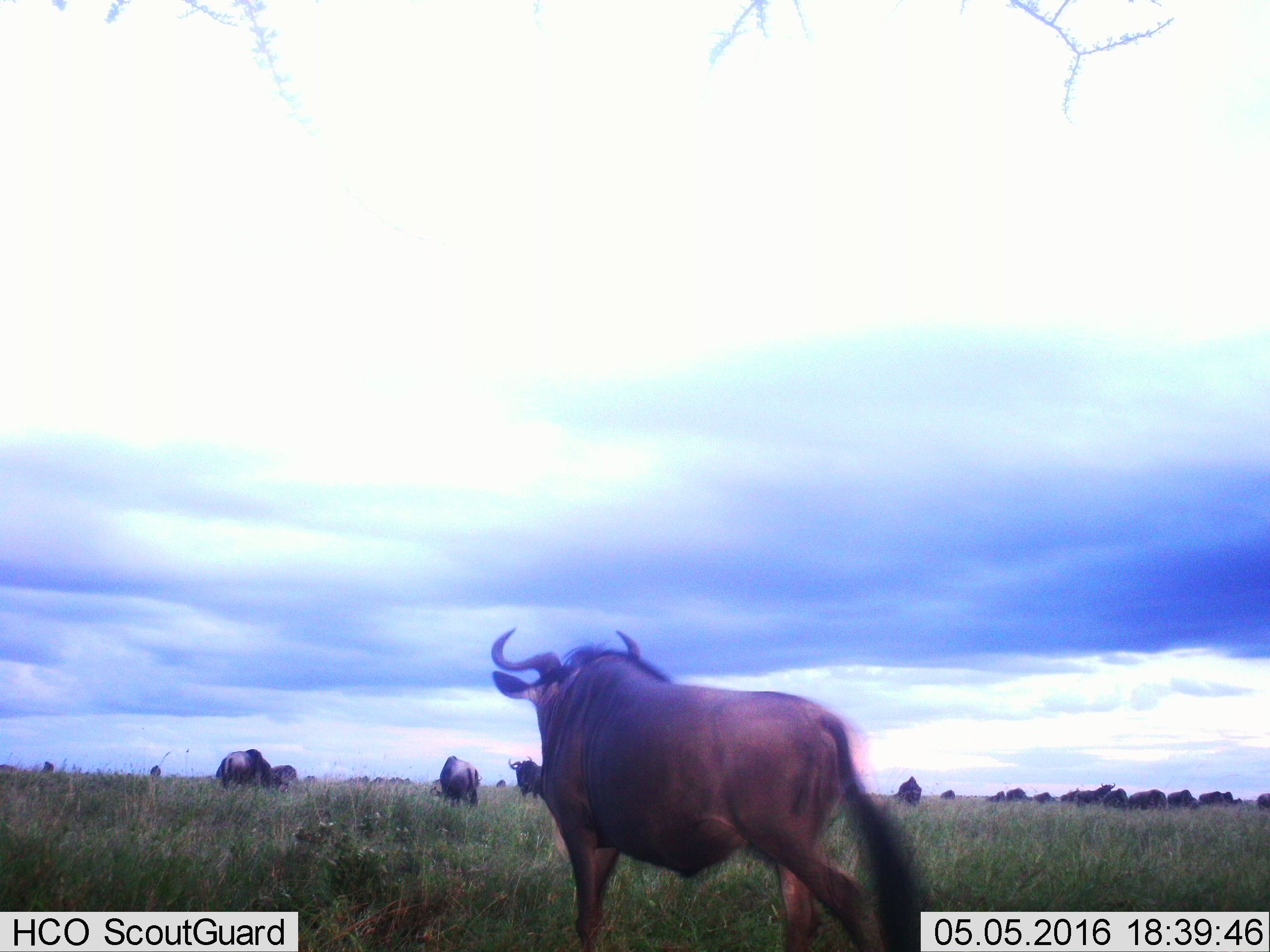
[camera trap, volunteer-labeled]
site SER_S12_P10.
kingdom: Animalia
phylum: Chordata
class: Mammalia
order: Artiodactyla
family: Bovidae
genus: Connochaetes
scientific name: Connochaetes taurinus taurinus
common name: blue wildebeest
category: wildebeestblue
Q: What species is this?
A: Wildebeestblue (blue wildebeest) (Connochaetes taurinus taurinus).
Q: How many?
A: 11-50.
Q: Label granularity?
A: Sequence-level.